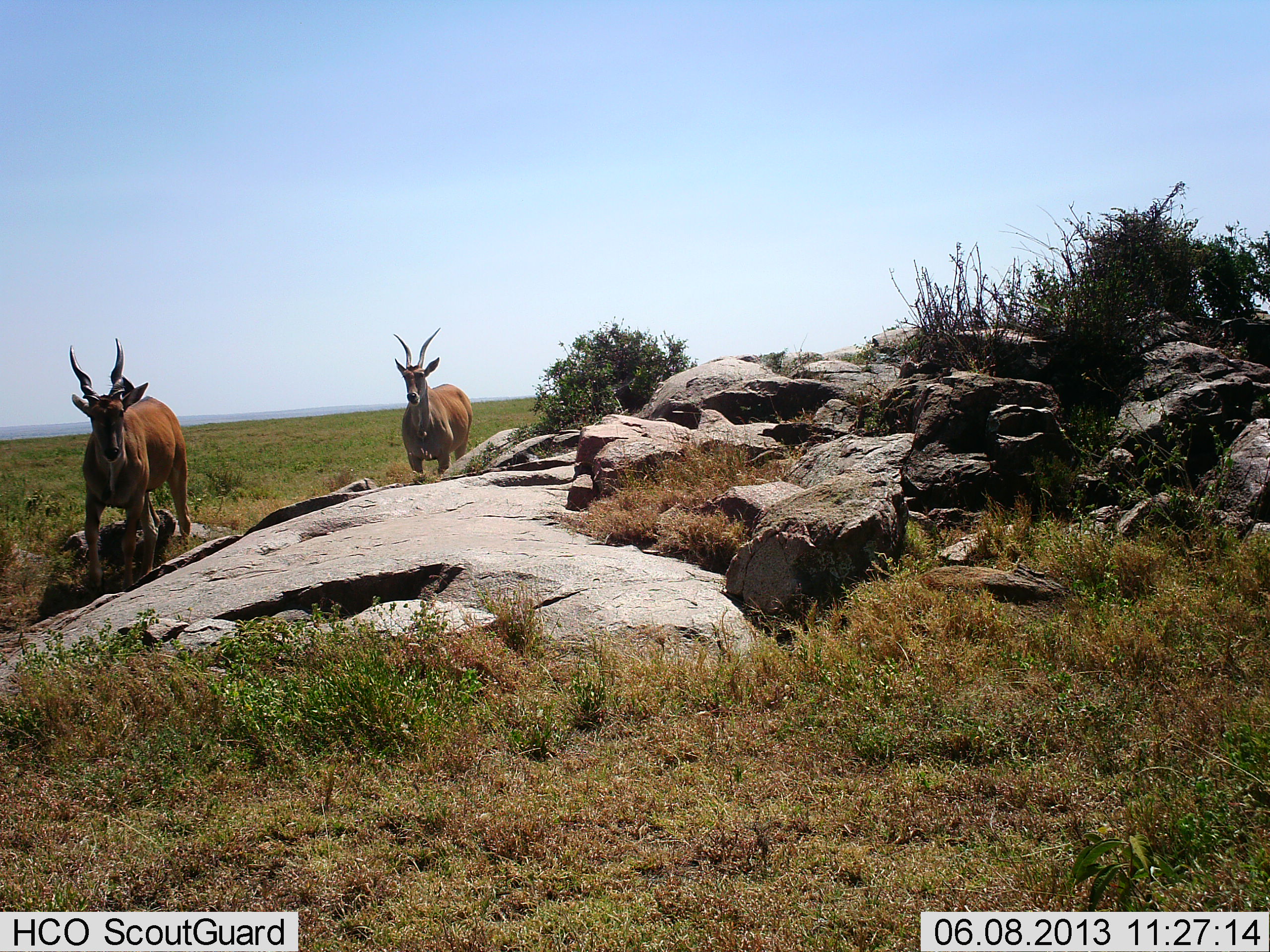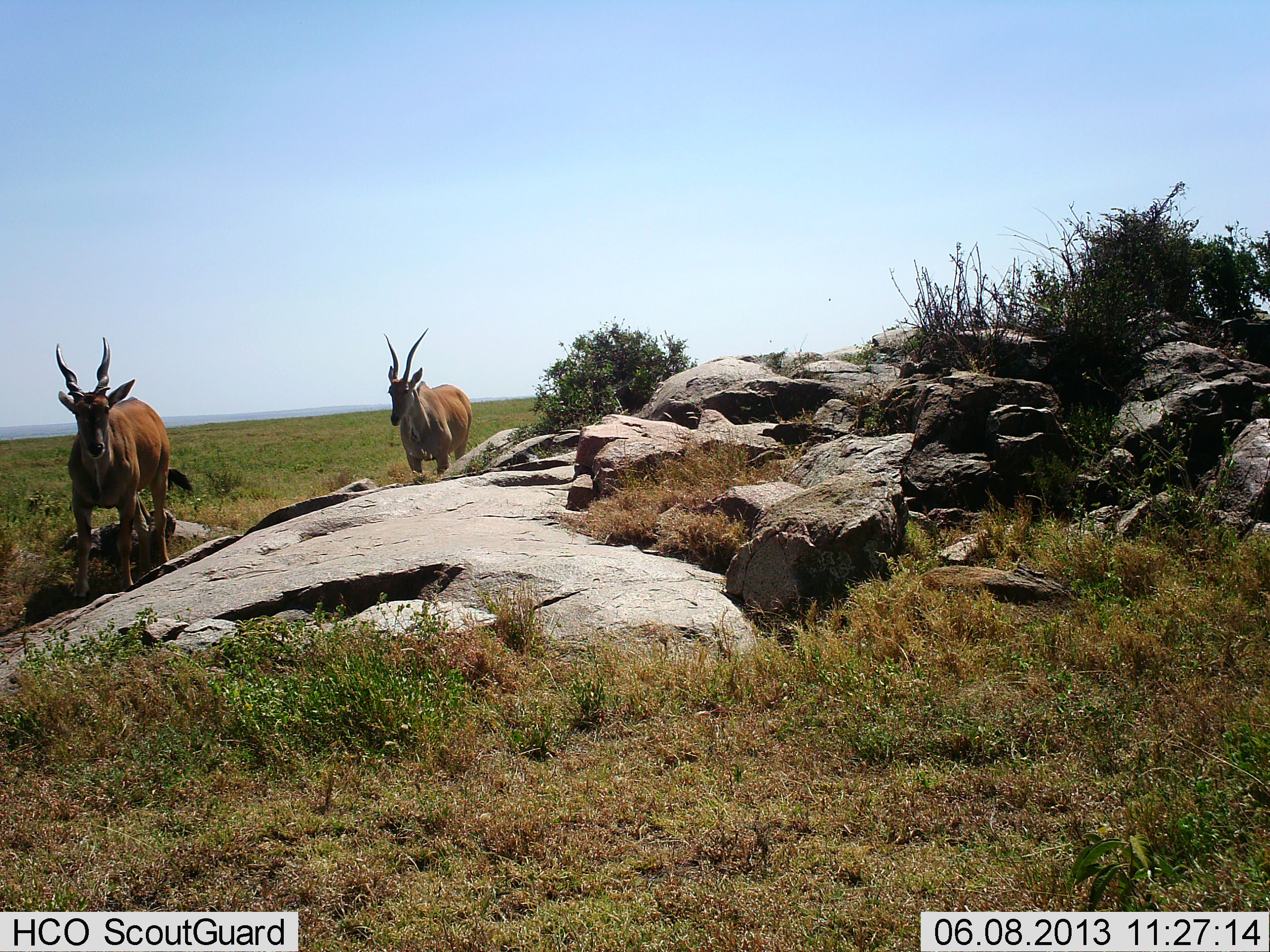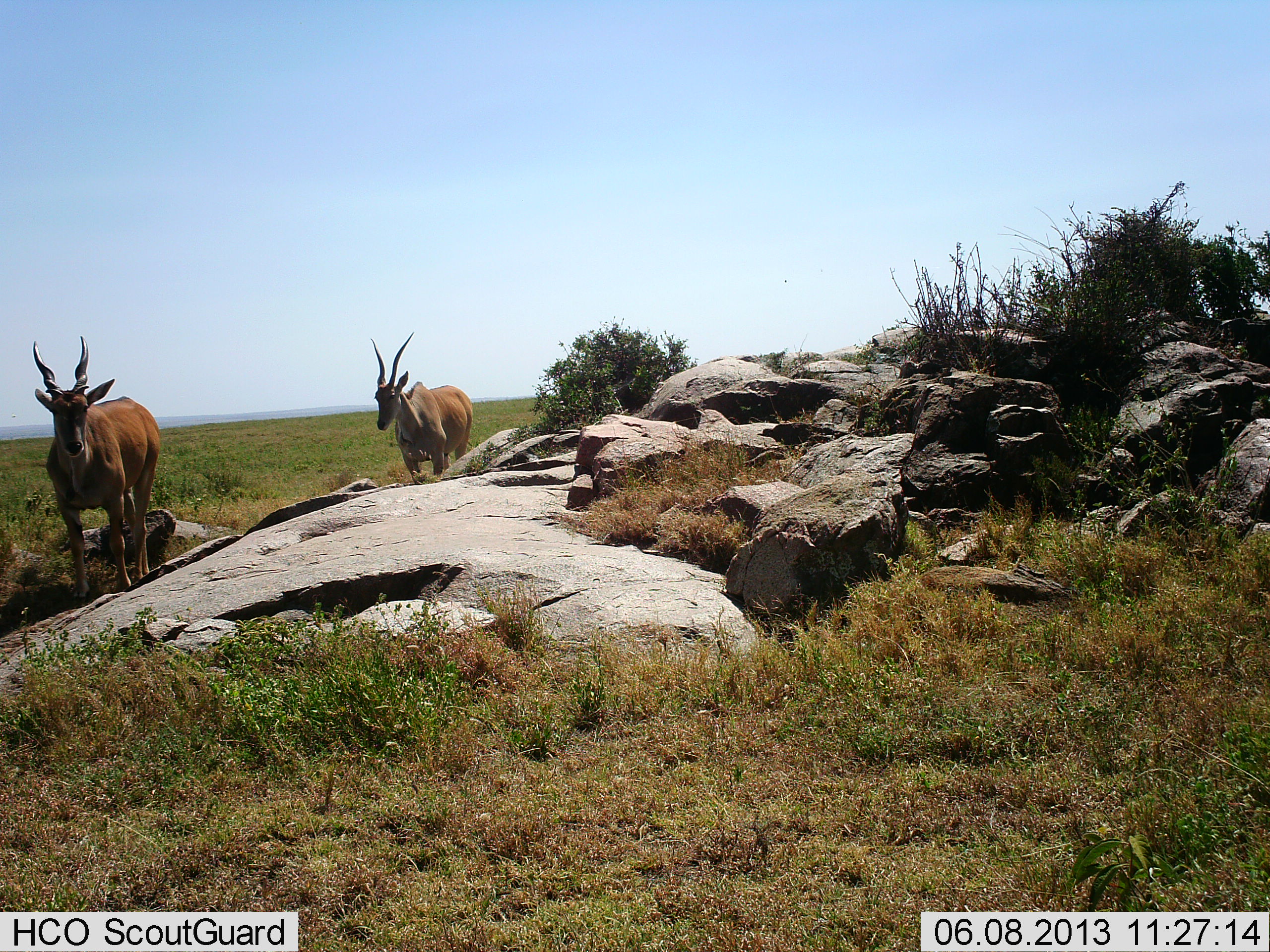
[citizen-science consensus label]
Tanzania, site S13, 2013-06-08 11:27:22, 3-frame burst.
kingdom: Animalia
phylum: Chordata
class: Mammalia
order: Artiodactyla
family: Bovidae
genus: Tragelaphus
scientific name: Tragelaphus oryx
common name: eland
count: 2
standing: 72%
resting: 0%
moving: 33%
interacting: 0%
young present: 0%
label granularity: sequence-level